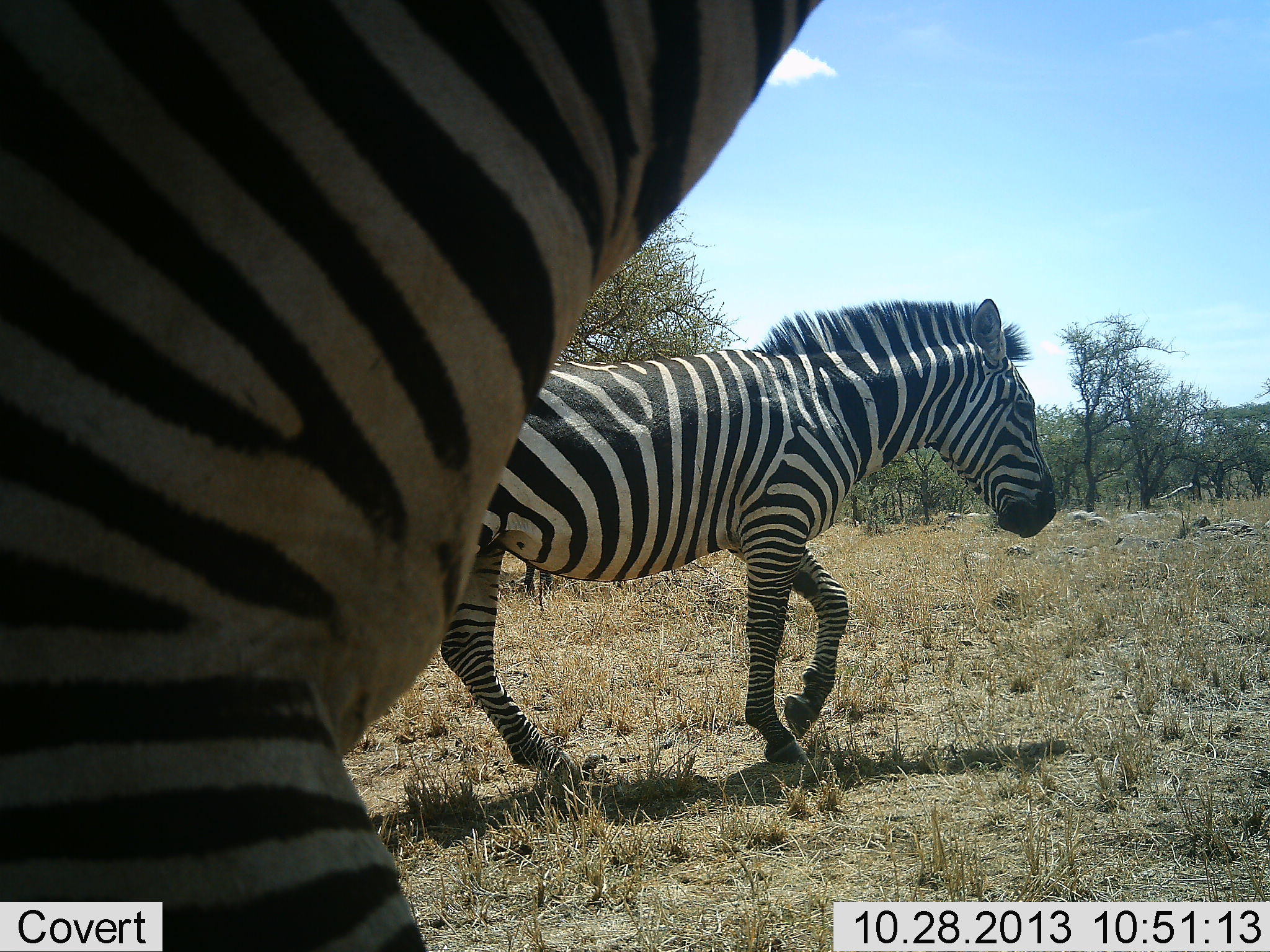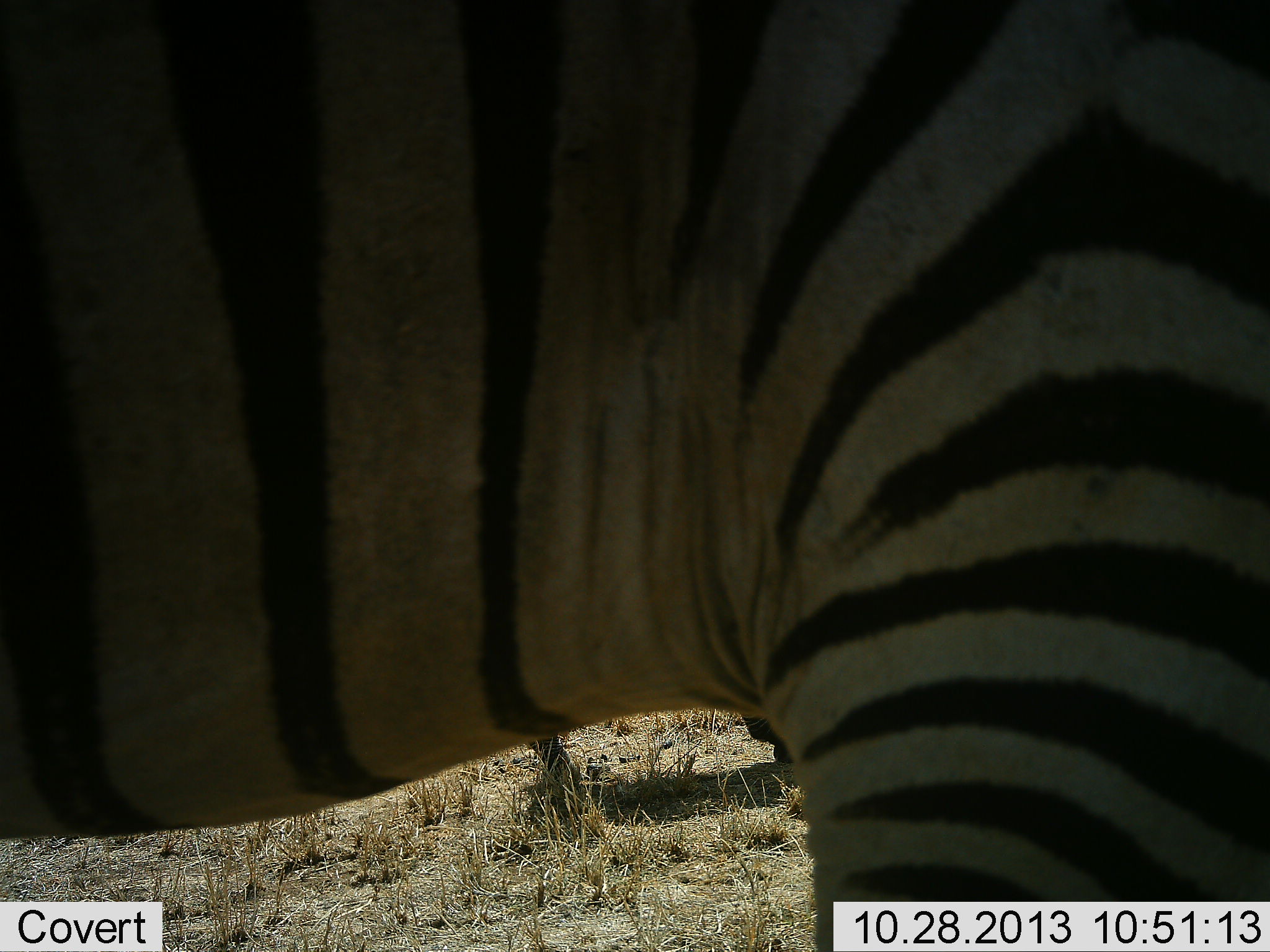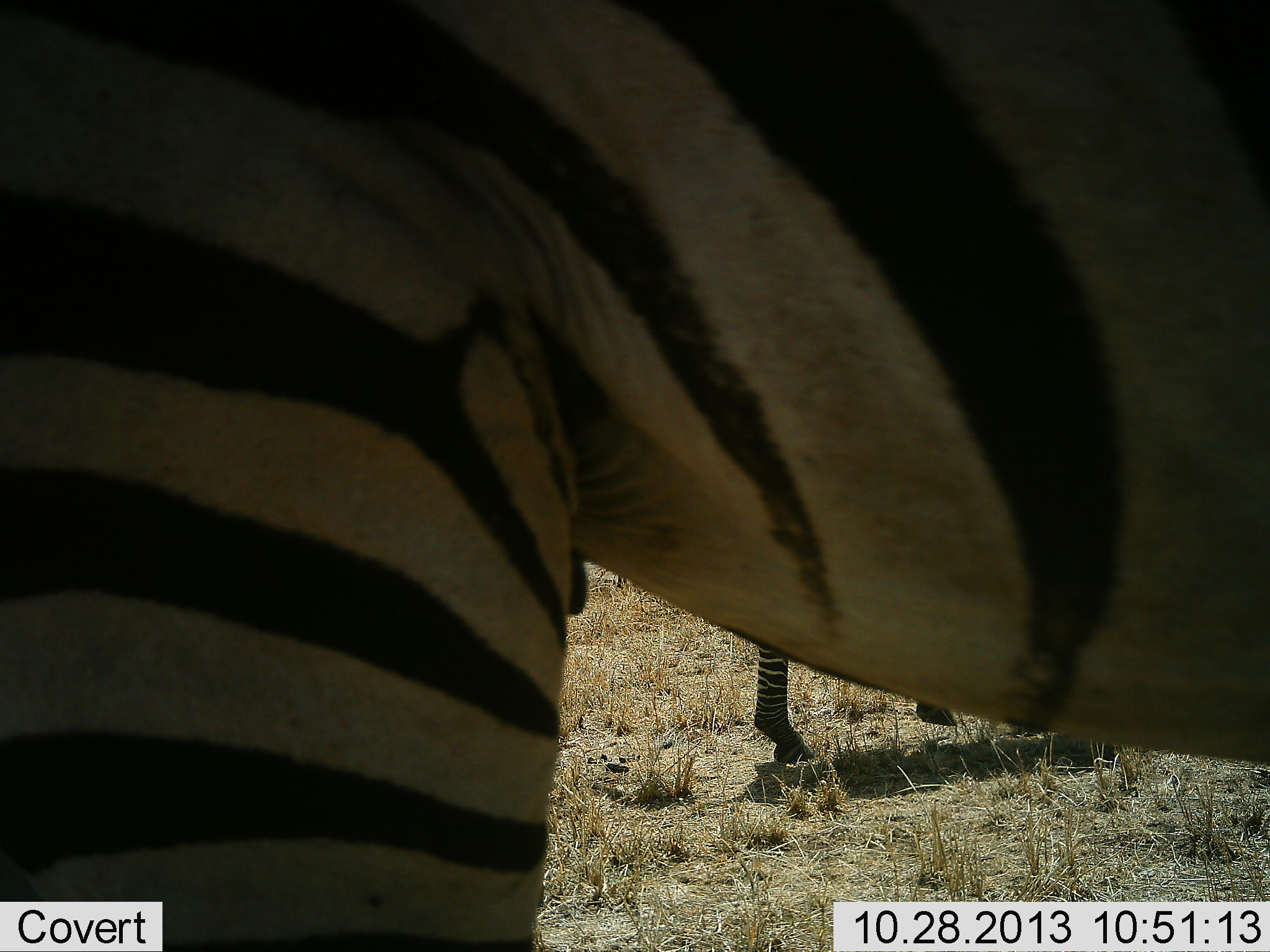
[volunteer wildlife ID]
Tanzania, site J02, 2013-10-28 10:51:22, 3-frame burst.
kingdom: Animalia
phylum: Chordata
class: Mammalia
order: Perissodactyla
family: Equidae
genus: Equus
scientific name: Equus quagga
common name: plains zebra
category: zebra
Zebra (plains zebra) (Equus quagga), count 2. Behavior (volunteer vote fractions): standing 0%, resting 0%, moving 100%, interacting 0%. Young present (vote fraction): 0%. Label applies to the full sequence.